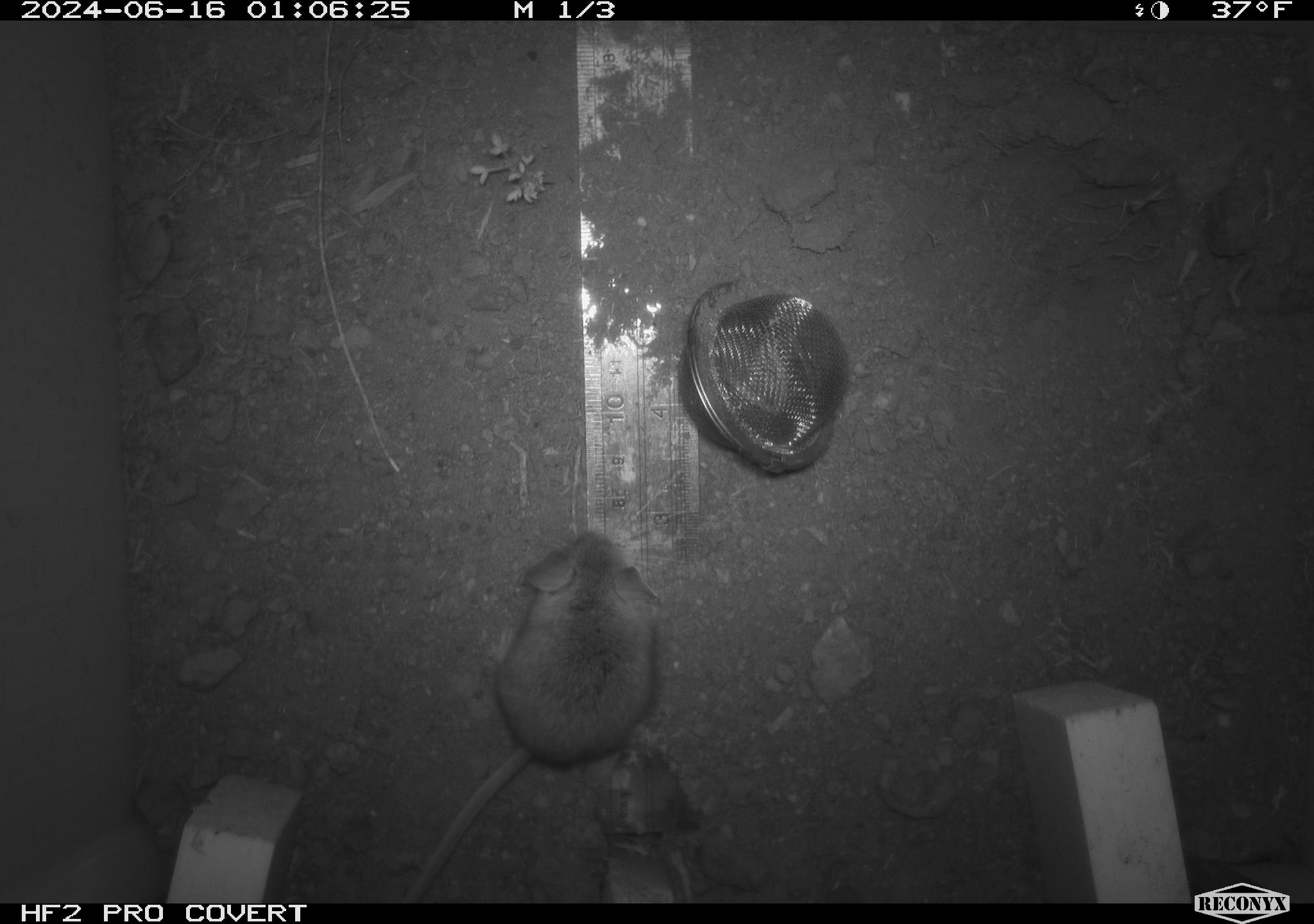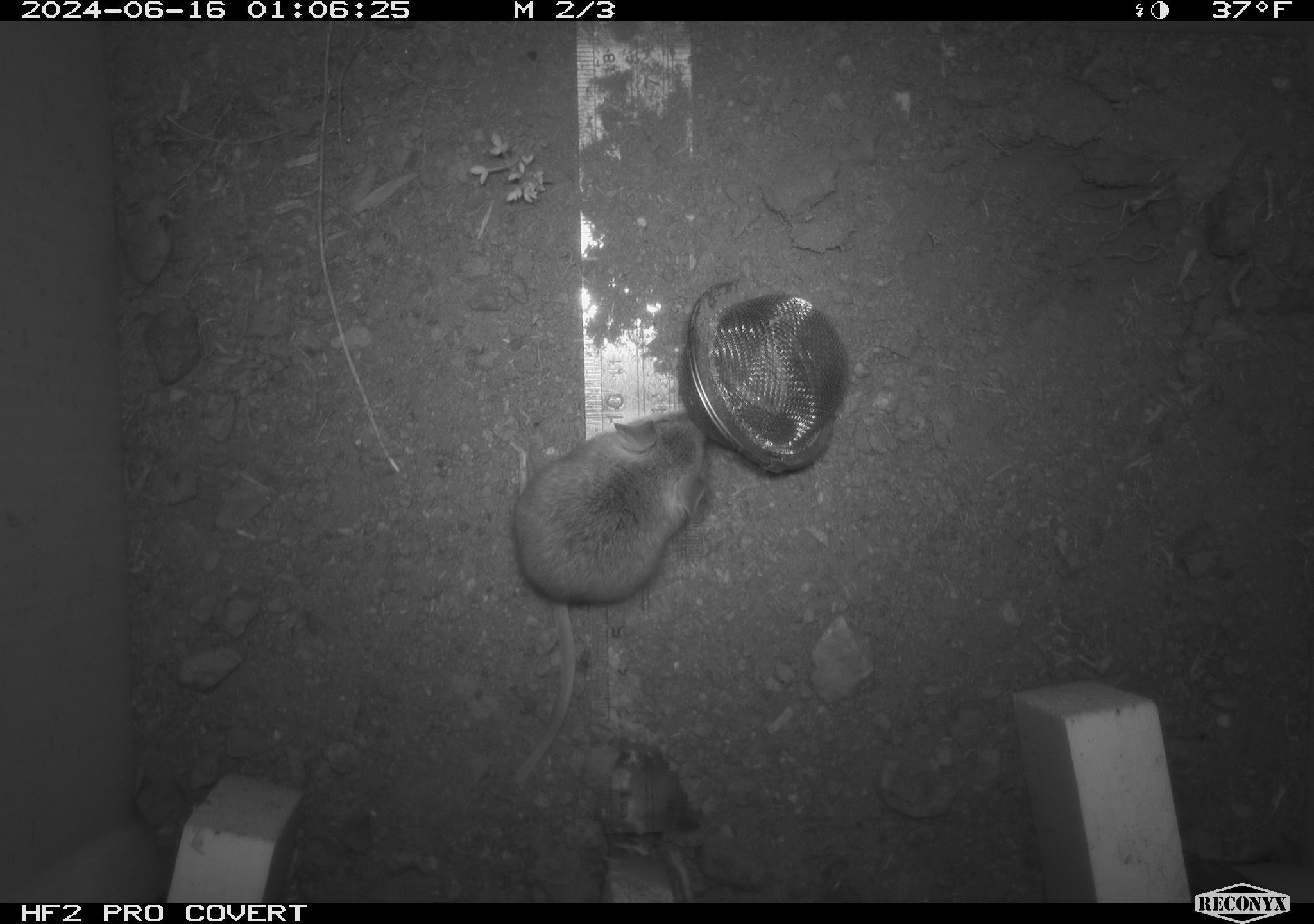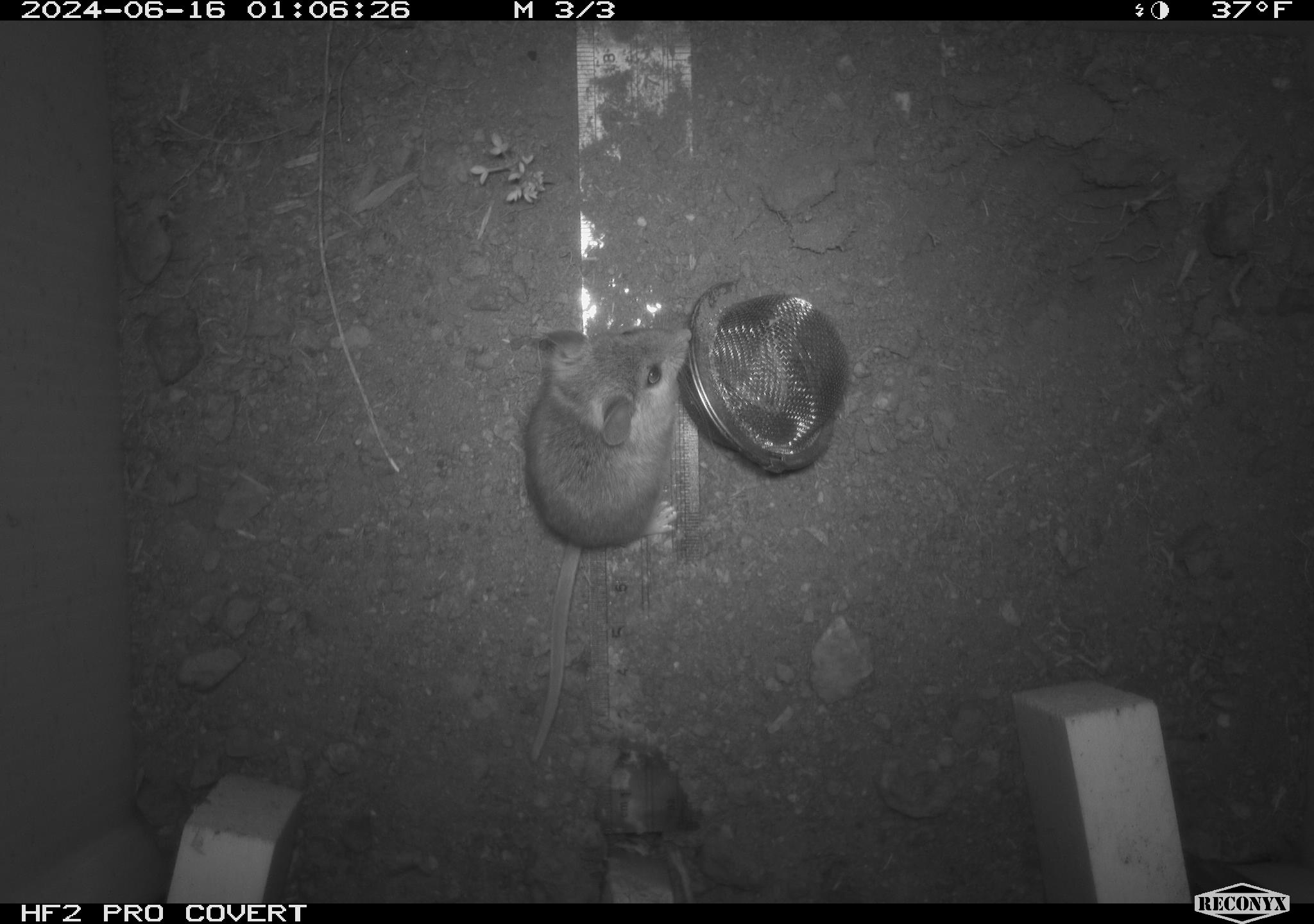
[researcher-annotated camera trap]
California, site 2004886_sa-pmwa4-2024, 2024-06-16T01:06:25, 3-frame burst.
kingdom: Animalia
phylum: Chordata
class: Mammalia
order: Rodentia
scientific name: Rodentia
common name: mouse species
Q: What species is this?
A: Mouse species (Rodentia).